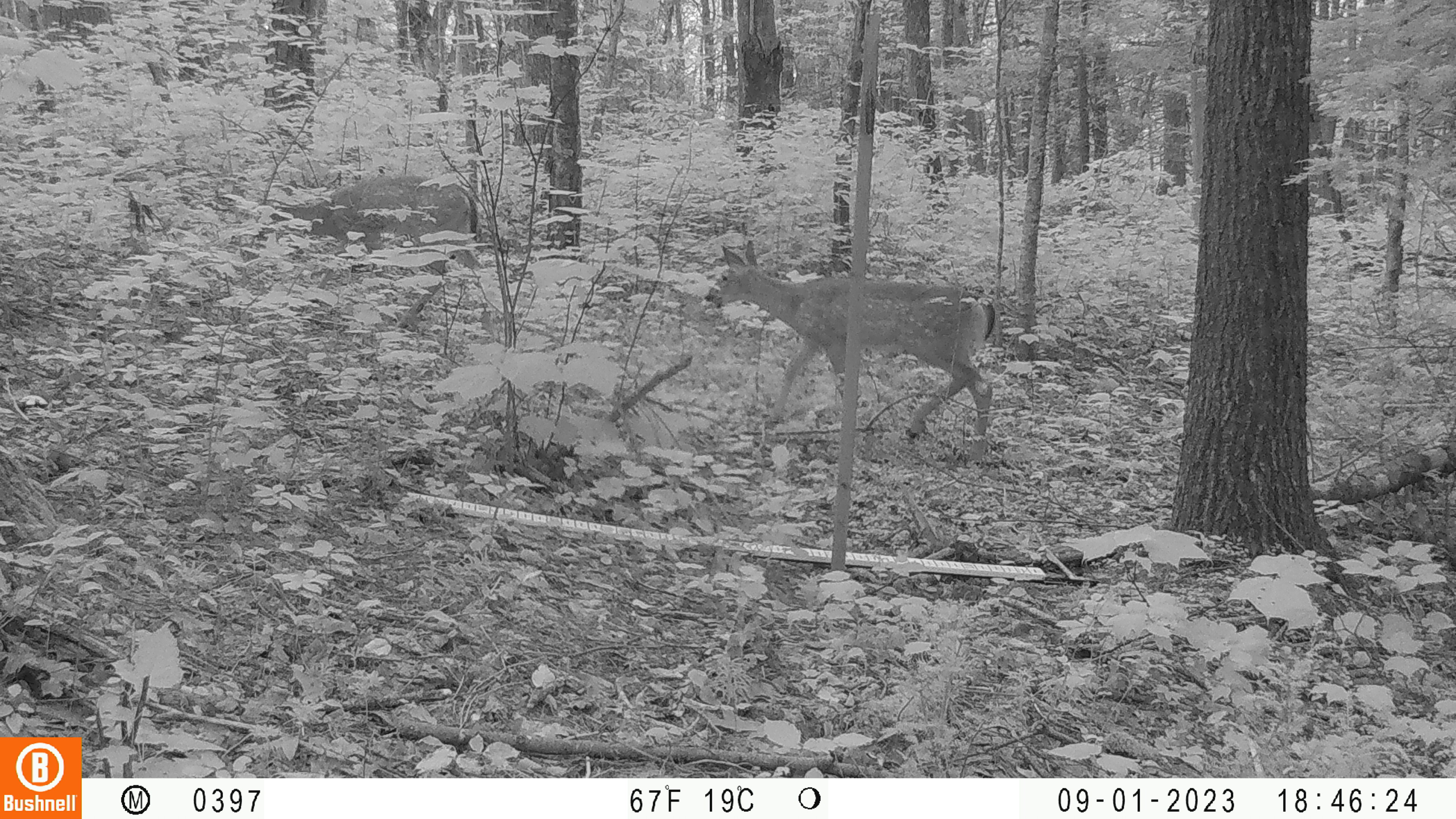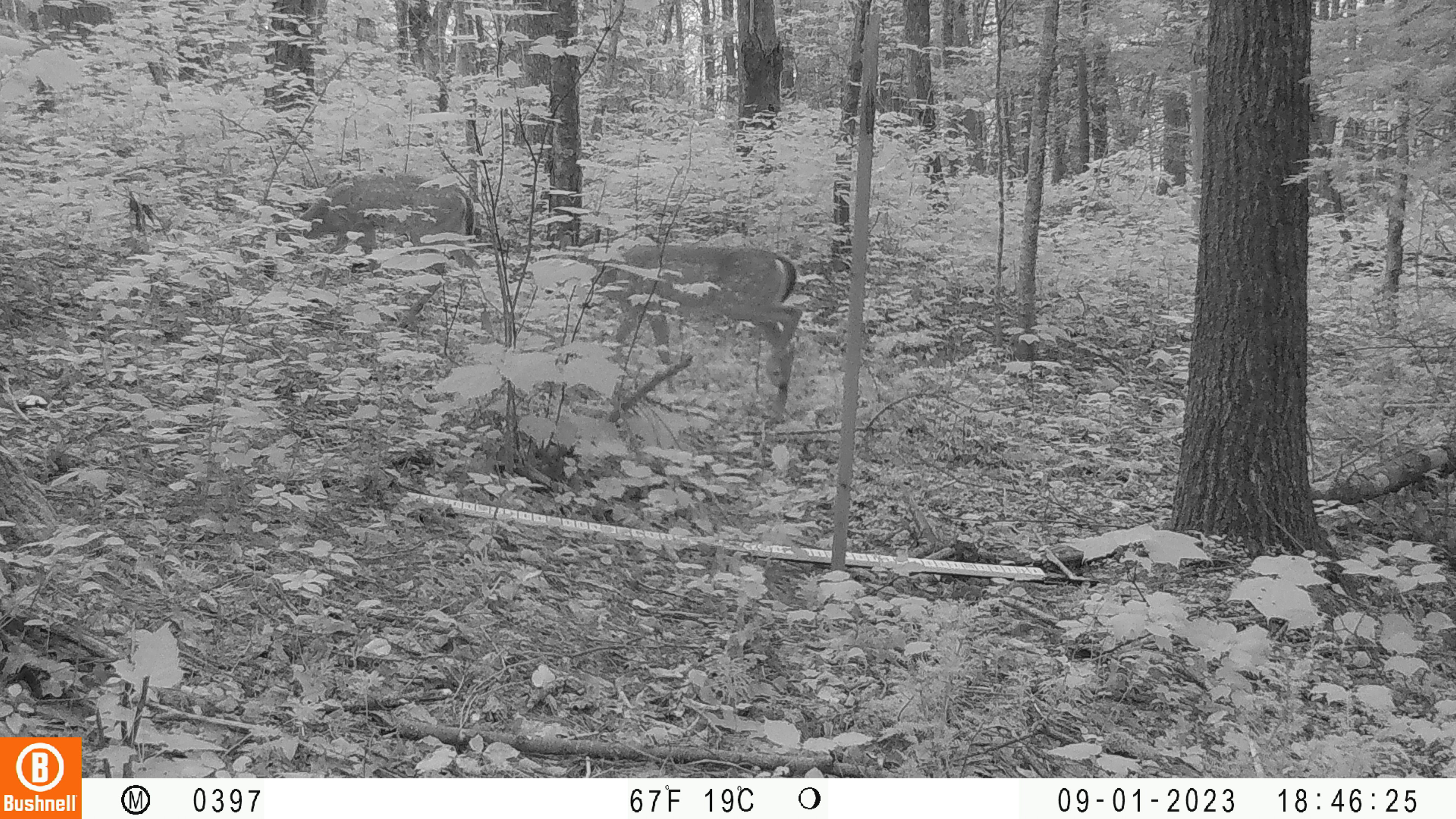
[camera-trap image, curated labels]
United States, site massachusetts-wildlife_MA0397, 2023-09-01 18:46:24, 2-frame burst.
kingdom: Animalia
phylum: Chordata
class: Mammalia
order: Artiodactyla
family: Cervidae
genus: Odocoileus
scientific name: Odocoileus virginianus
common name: white-tailed deer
White-tailed deer (Odocoileus virginianus).